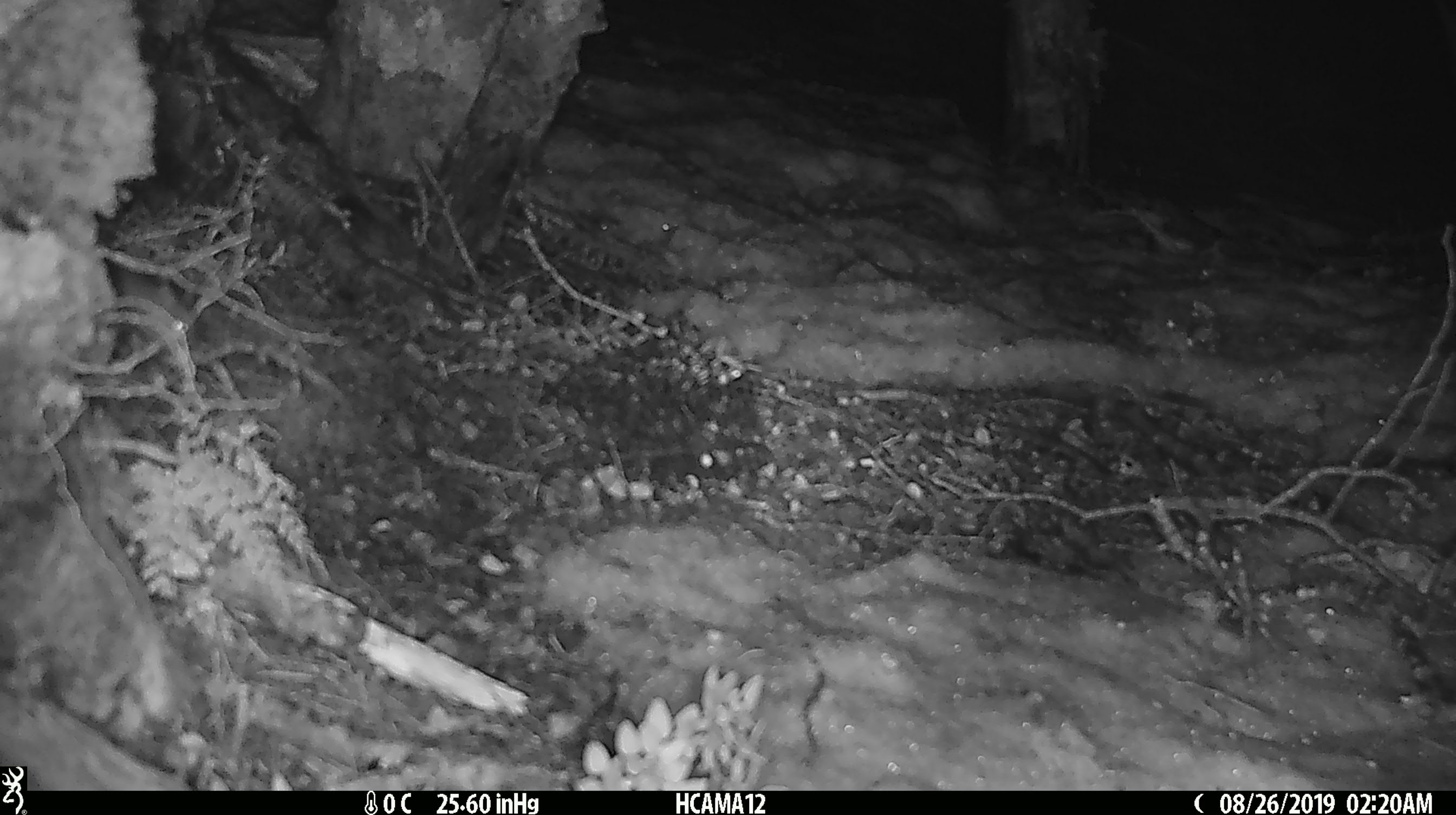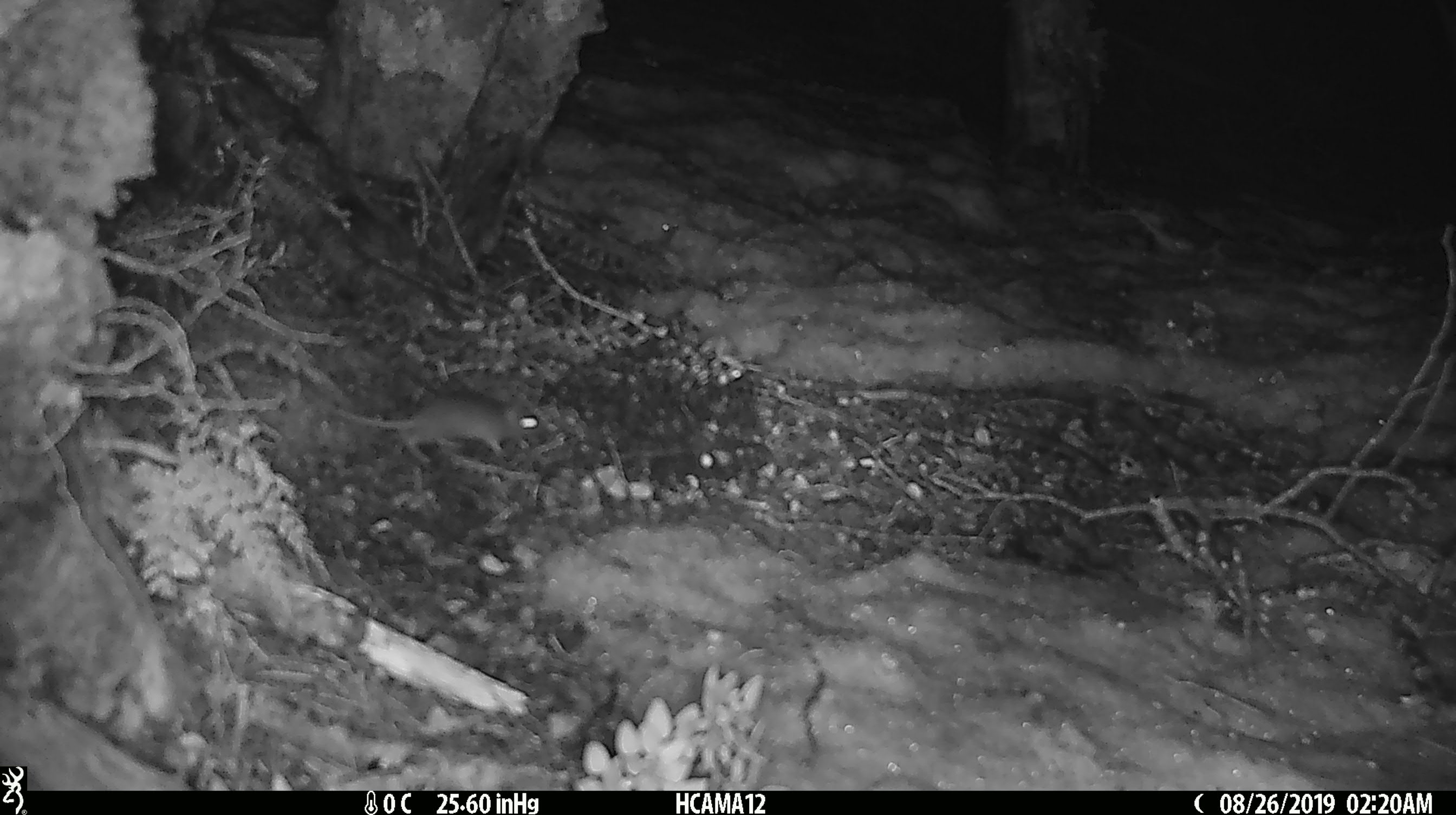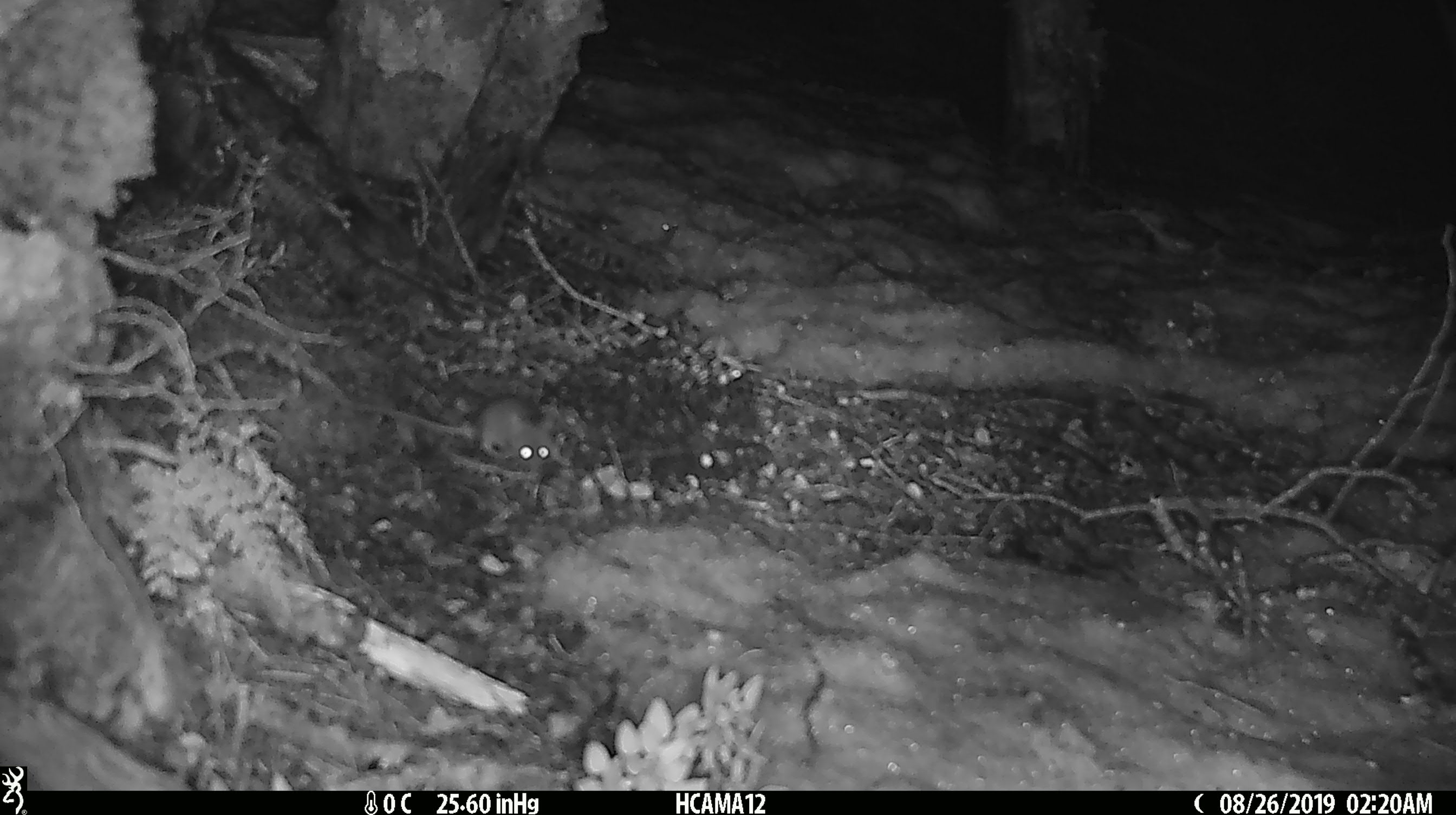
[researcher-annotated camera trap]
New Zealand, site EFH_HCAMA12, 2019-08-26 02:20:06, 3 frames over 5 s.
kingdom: Animalia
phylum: Chordata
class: Mammalia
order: Rodentia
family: Muridae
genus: Mus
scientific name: Mus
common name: mouse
Mouse (Mus).